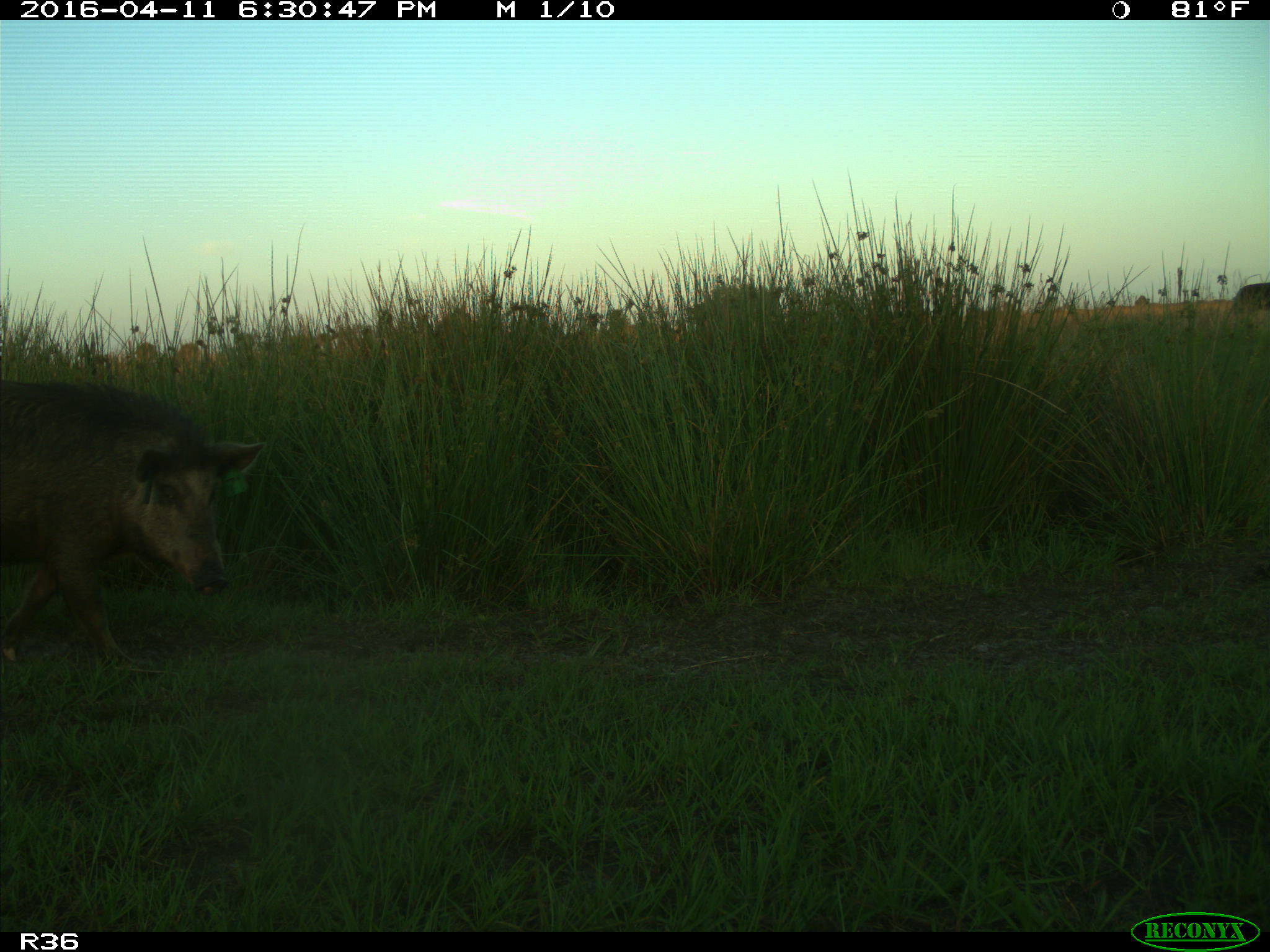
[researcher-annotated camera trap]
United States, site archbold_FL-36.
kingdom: Animalia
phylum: Chordata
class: Mammalia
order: Artiodactyla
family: Suidae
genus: Sus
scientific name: Sus scrofa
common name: wild boar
Sus scrofa (wild boar).